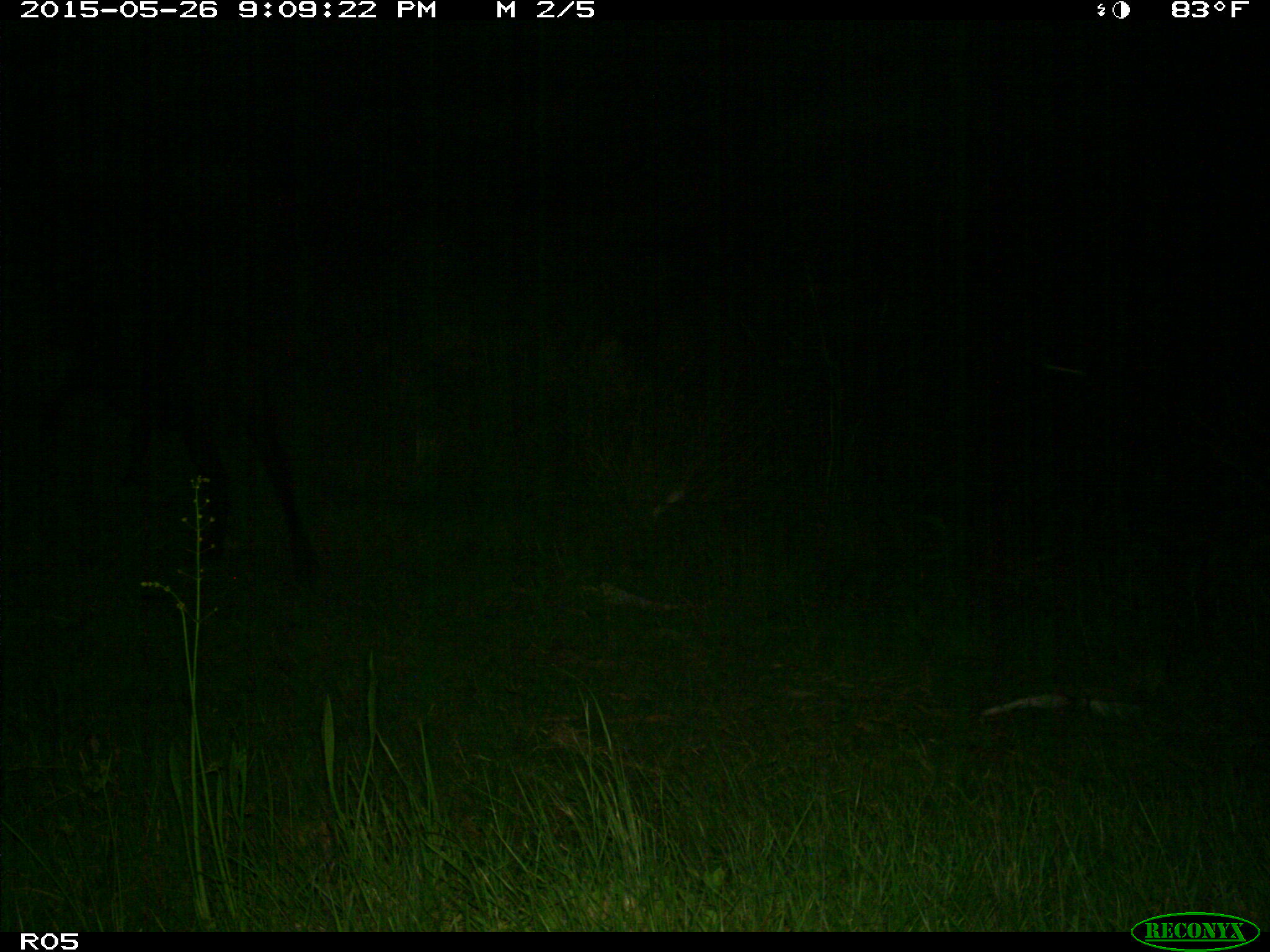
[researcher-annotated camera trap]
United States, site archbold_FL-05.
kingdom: Animalia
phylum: Chordata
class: Mammalia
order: Artiodactyla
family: Bovidae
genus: Bos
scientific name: Bos taurus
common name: domestic cow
Bos taurus (domestic cow).